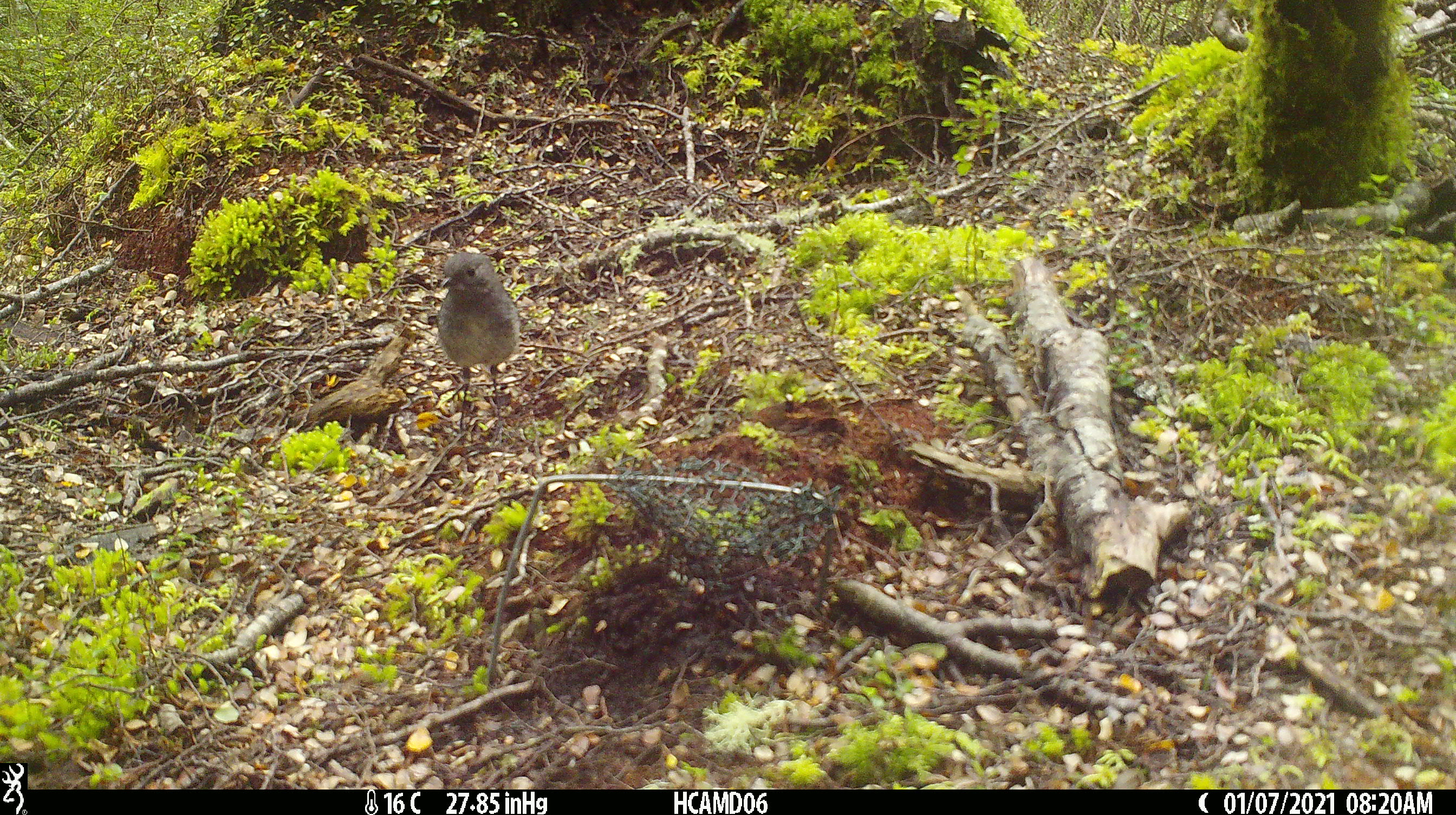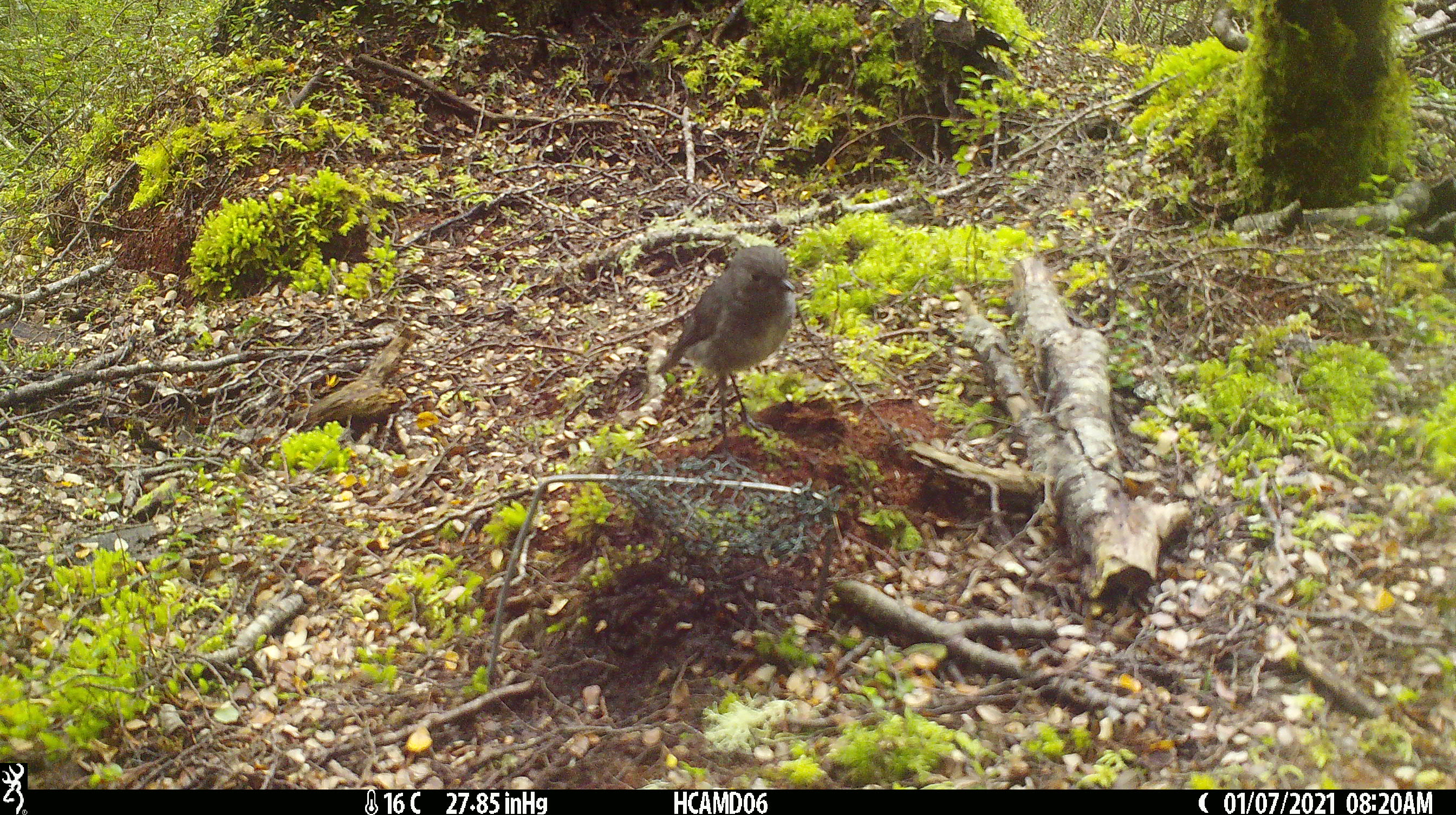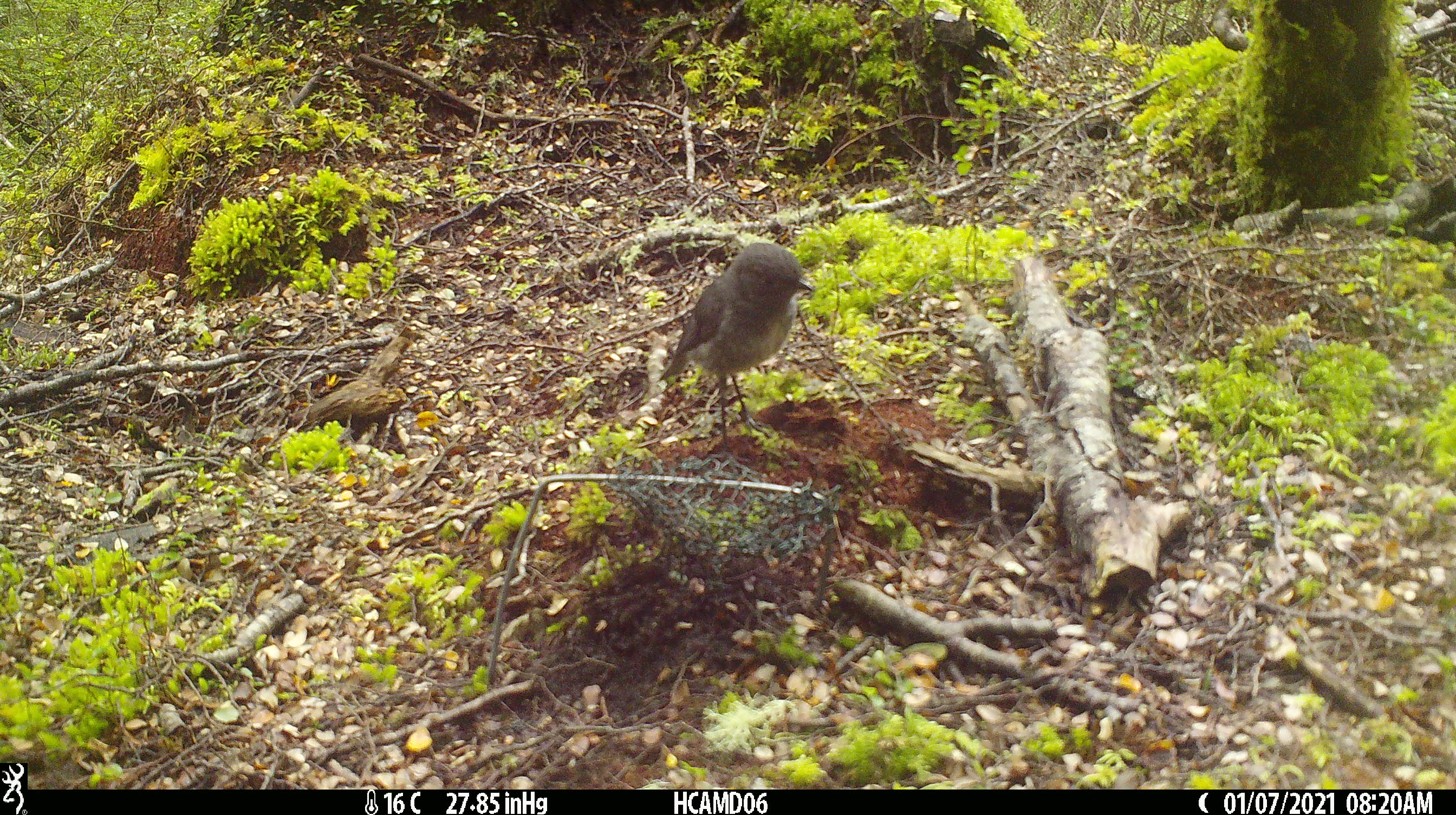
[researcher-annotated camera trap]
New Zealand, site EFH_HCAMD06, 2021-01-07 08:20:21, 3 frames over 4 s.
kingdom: Animalia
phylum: Chordata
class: Aves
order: Passeriformes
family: Petroicidae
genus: Petroica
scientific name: Petroica australis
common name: new zealand robin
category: robin